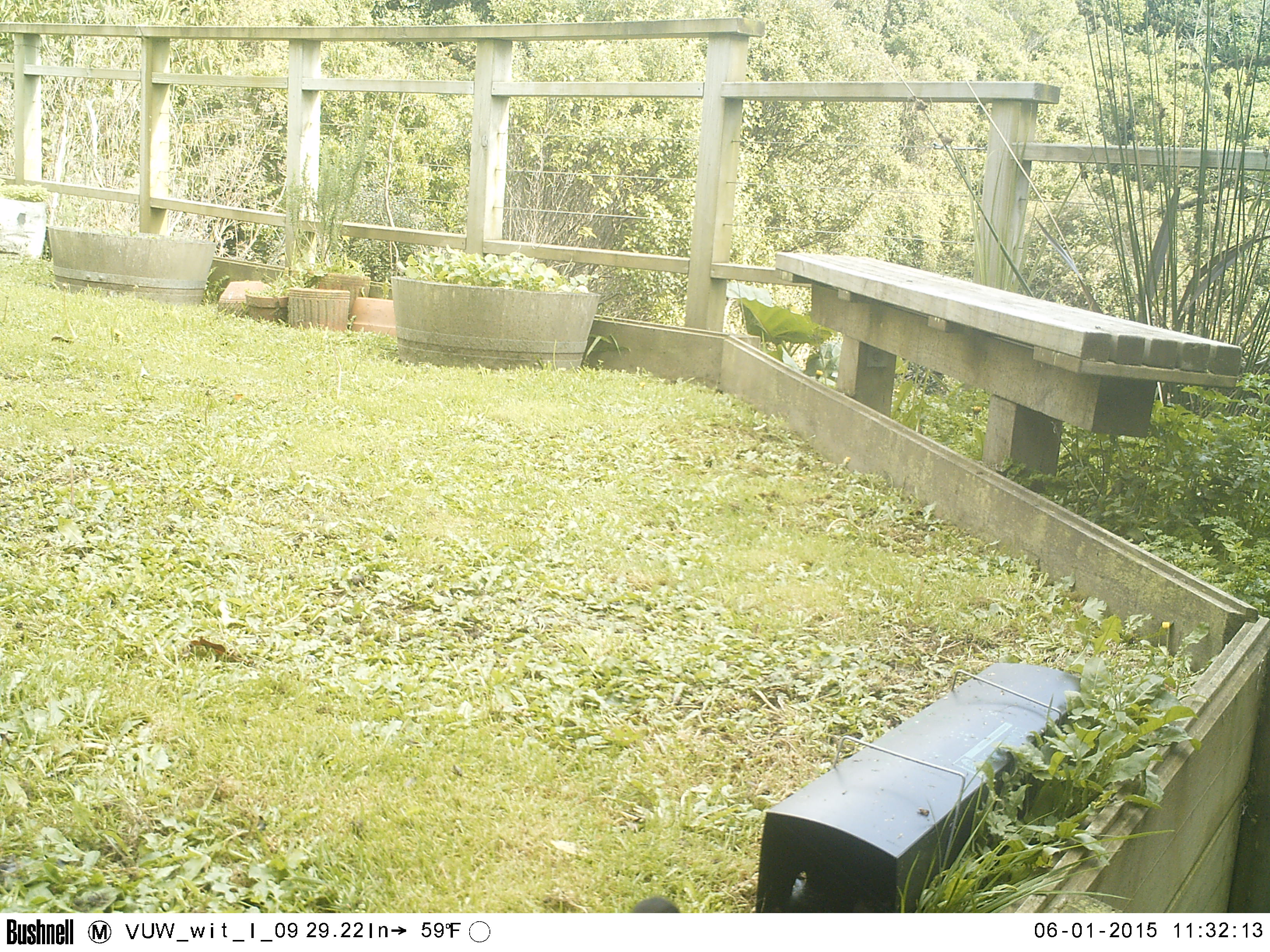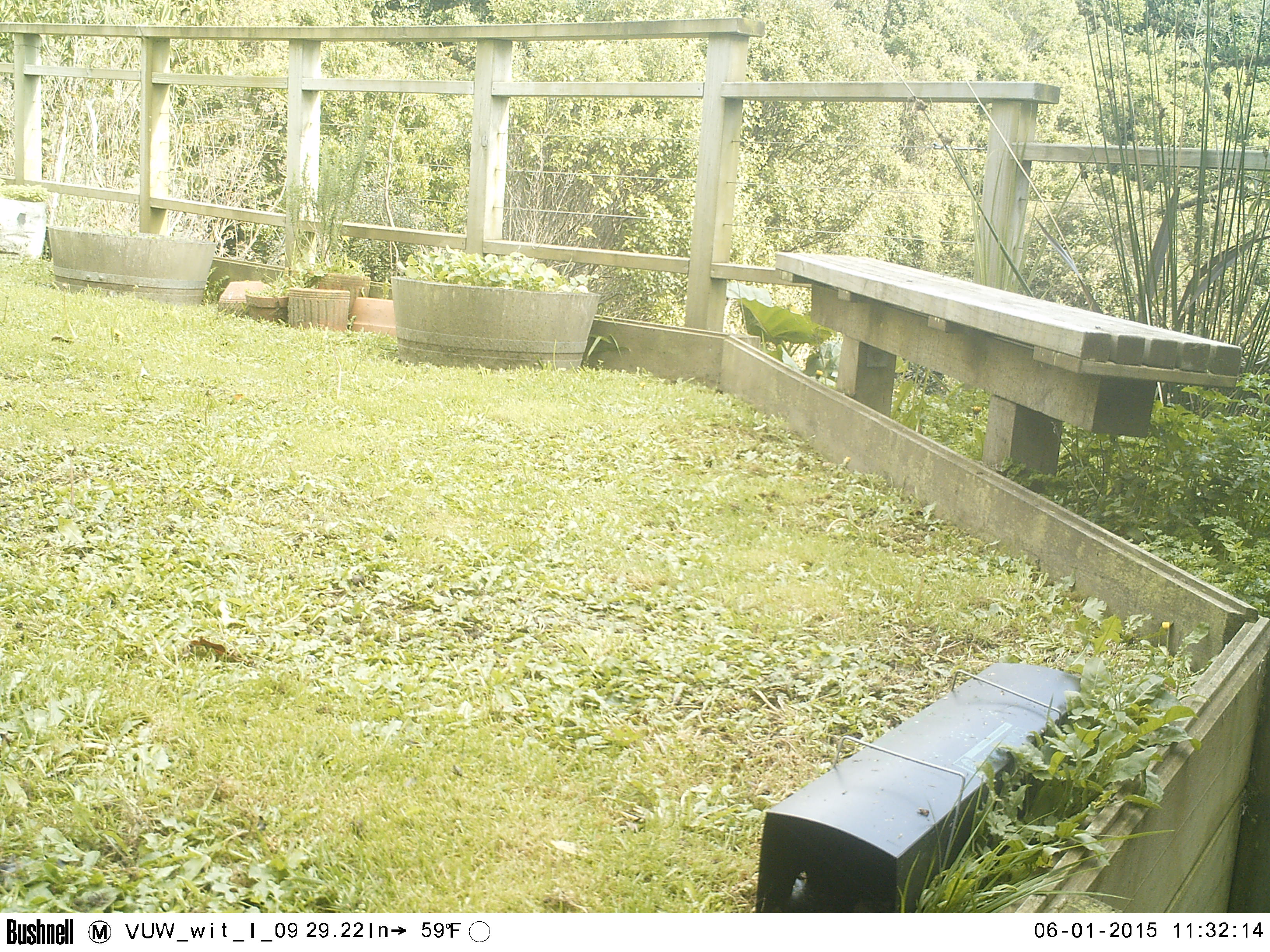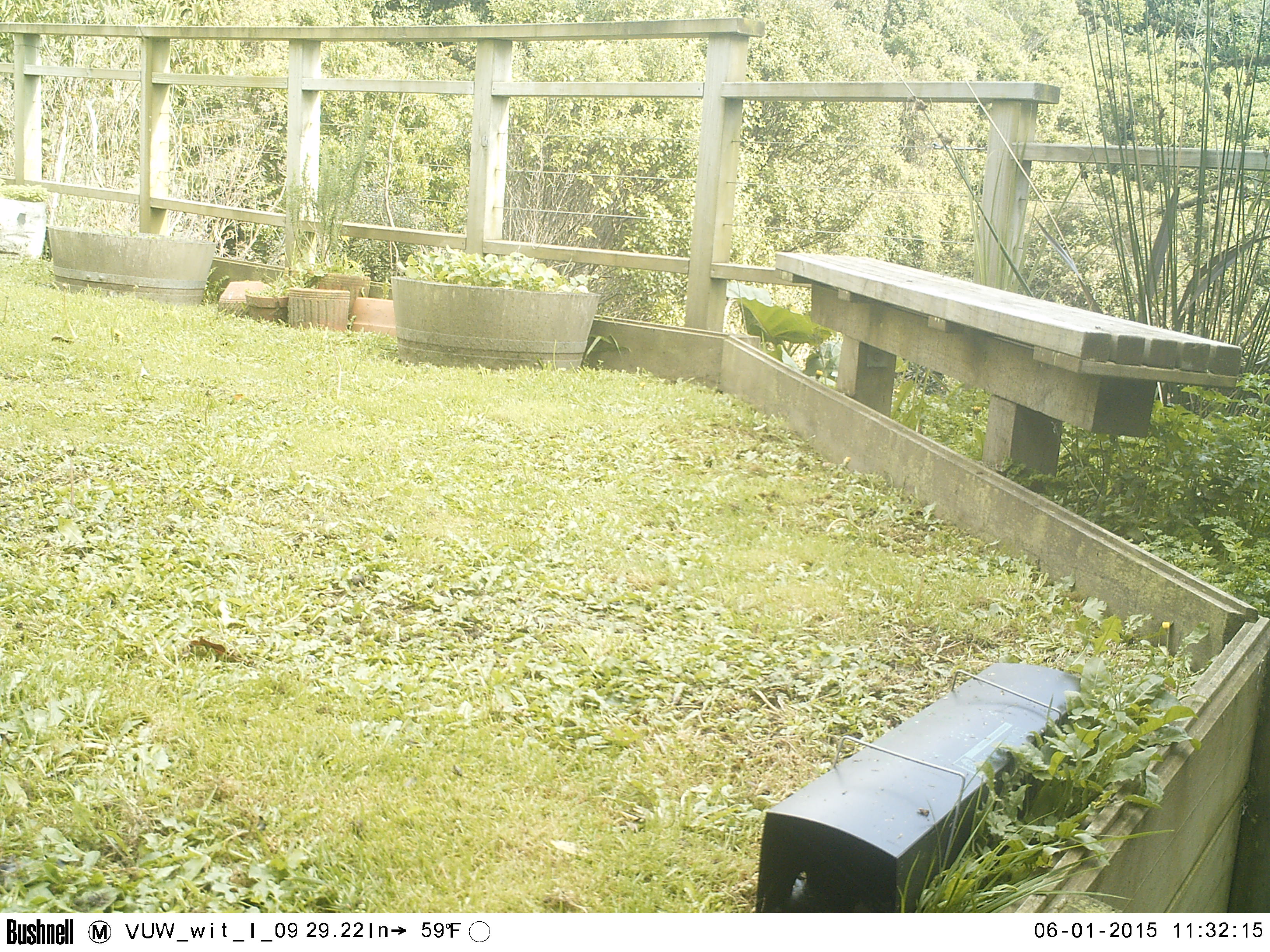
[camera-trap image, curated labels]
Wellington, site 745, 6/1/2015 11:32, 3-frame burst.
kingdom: Animalia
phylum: Chordata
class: Aves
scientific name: Aves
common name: bird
Bird (Aves).